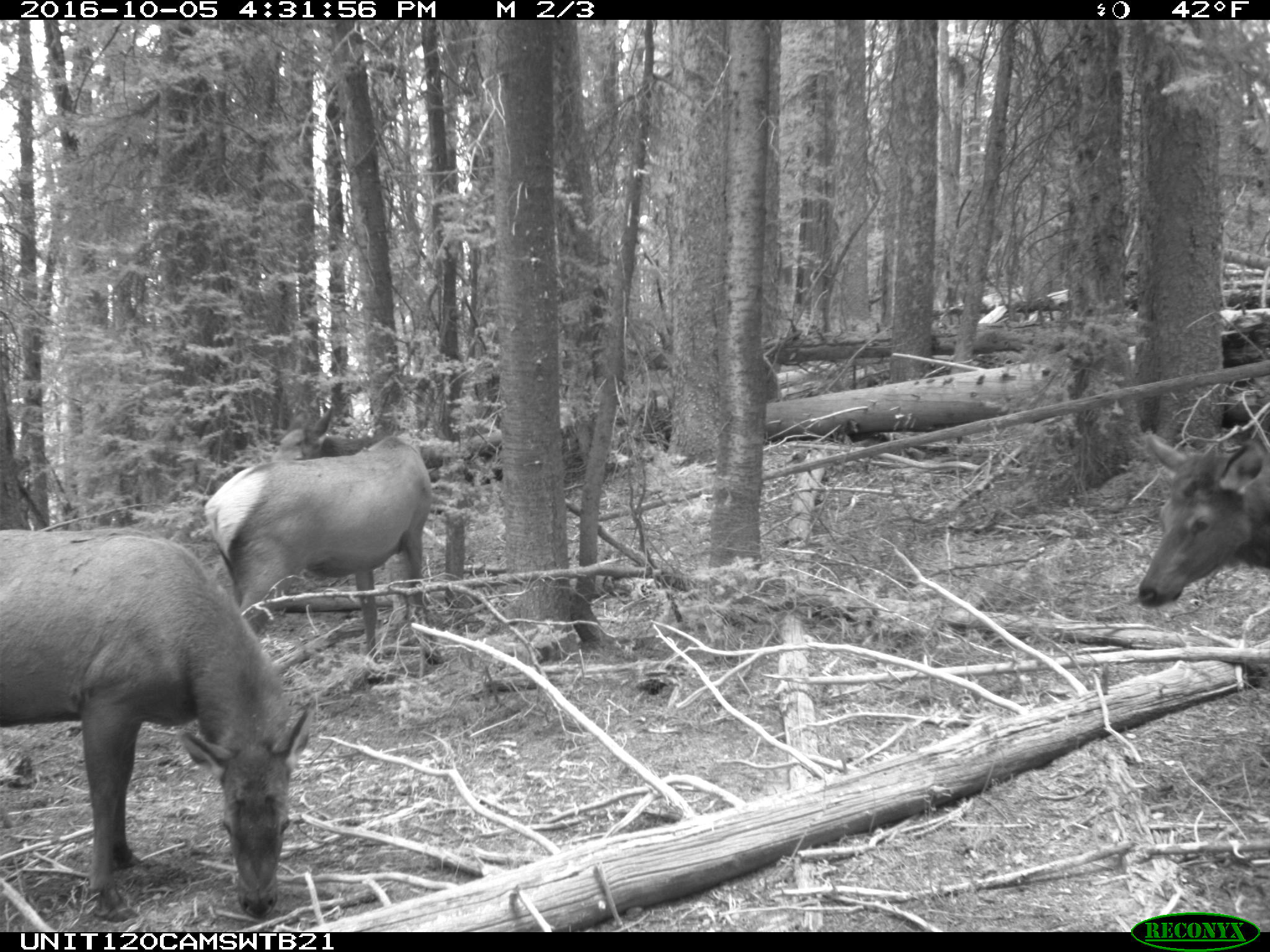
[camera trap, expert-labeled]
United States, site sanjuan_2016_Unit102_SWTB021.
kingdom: Animalia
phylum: Chordata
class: Mammalia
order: Artiodactyla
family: Cervidae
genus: Cervus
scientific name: Cervus elaphus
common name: red deer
Cervus elaphus (red deer).